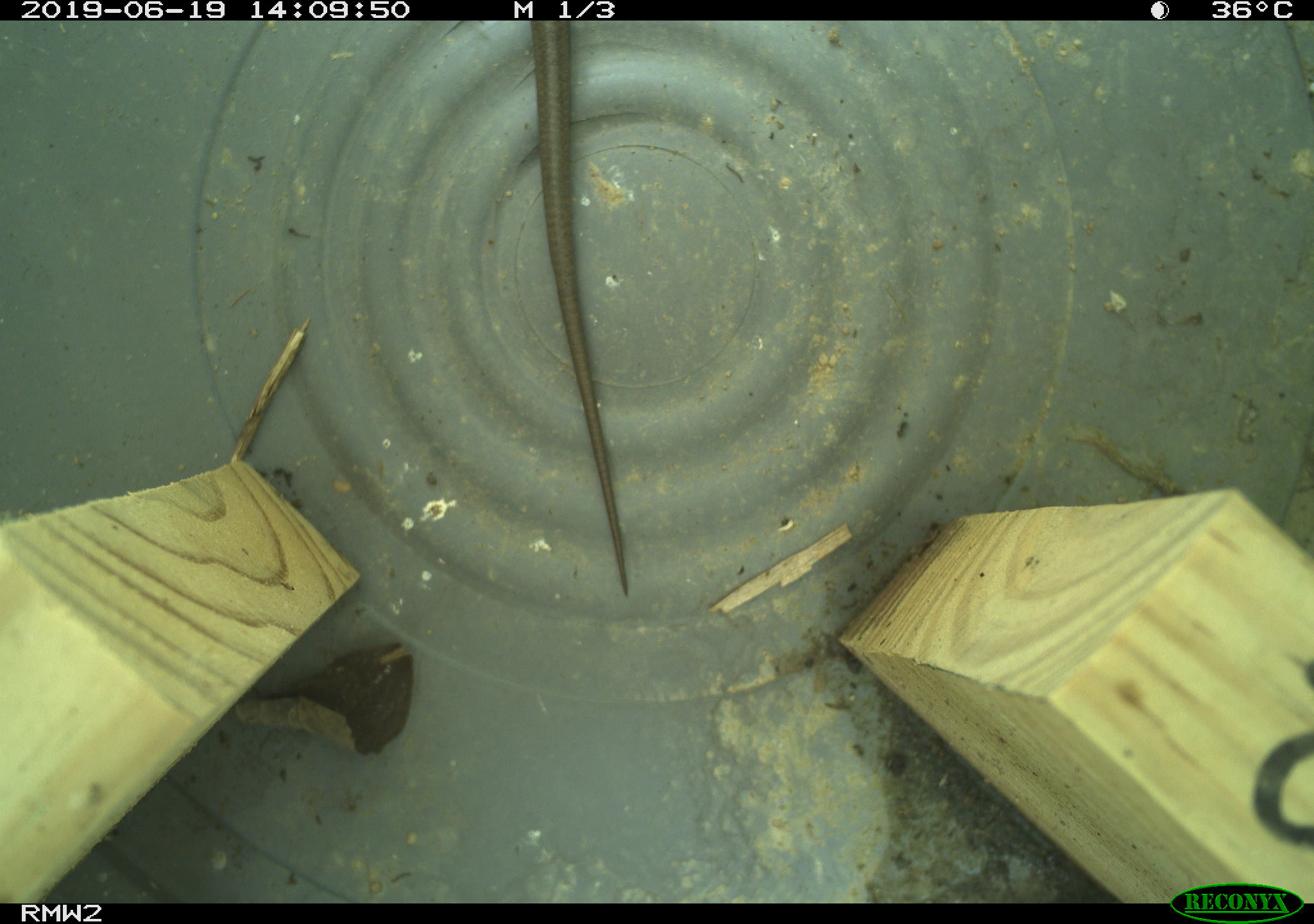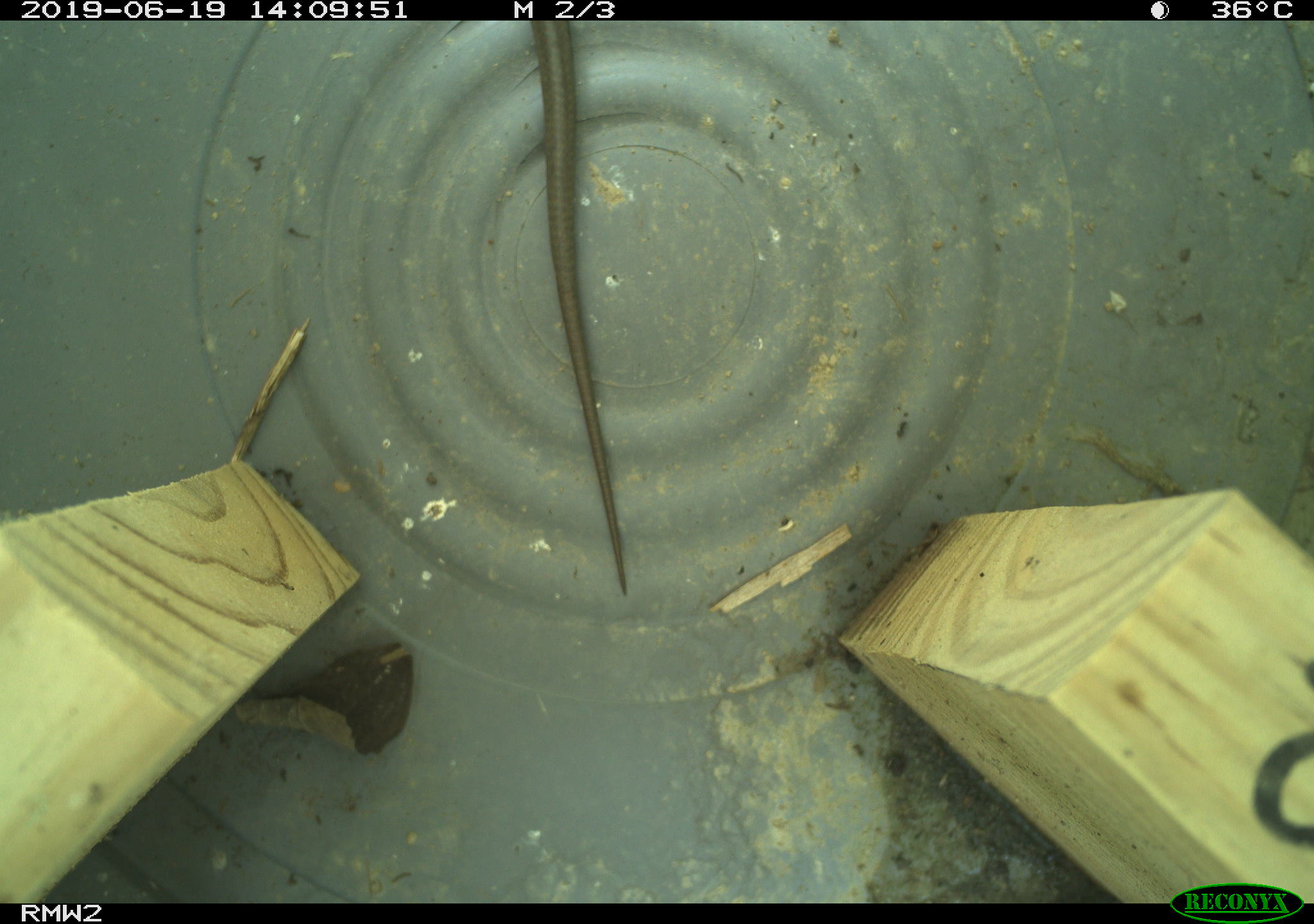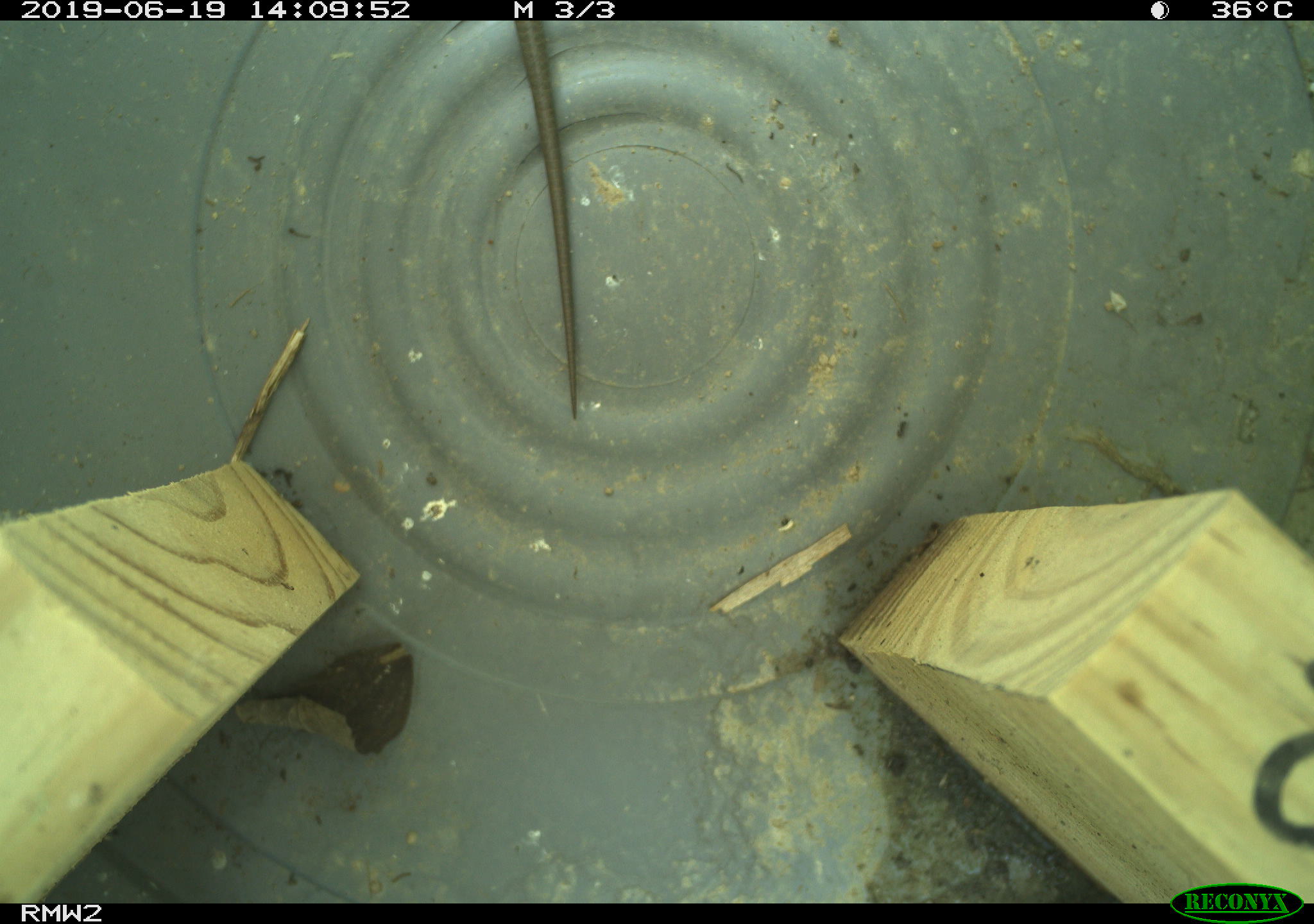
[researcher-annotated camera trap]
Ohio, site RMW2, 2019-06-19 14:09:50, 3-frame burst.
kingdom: Animalia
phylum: Chordata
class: Reptilia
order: Squamata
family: Scincidae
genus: Plestiodon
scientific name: Plestiodon fasciatus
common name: common five-lined skink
Common five-lined skink (Plestiodon fasciatus).